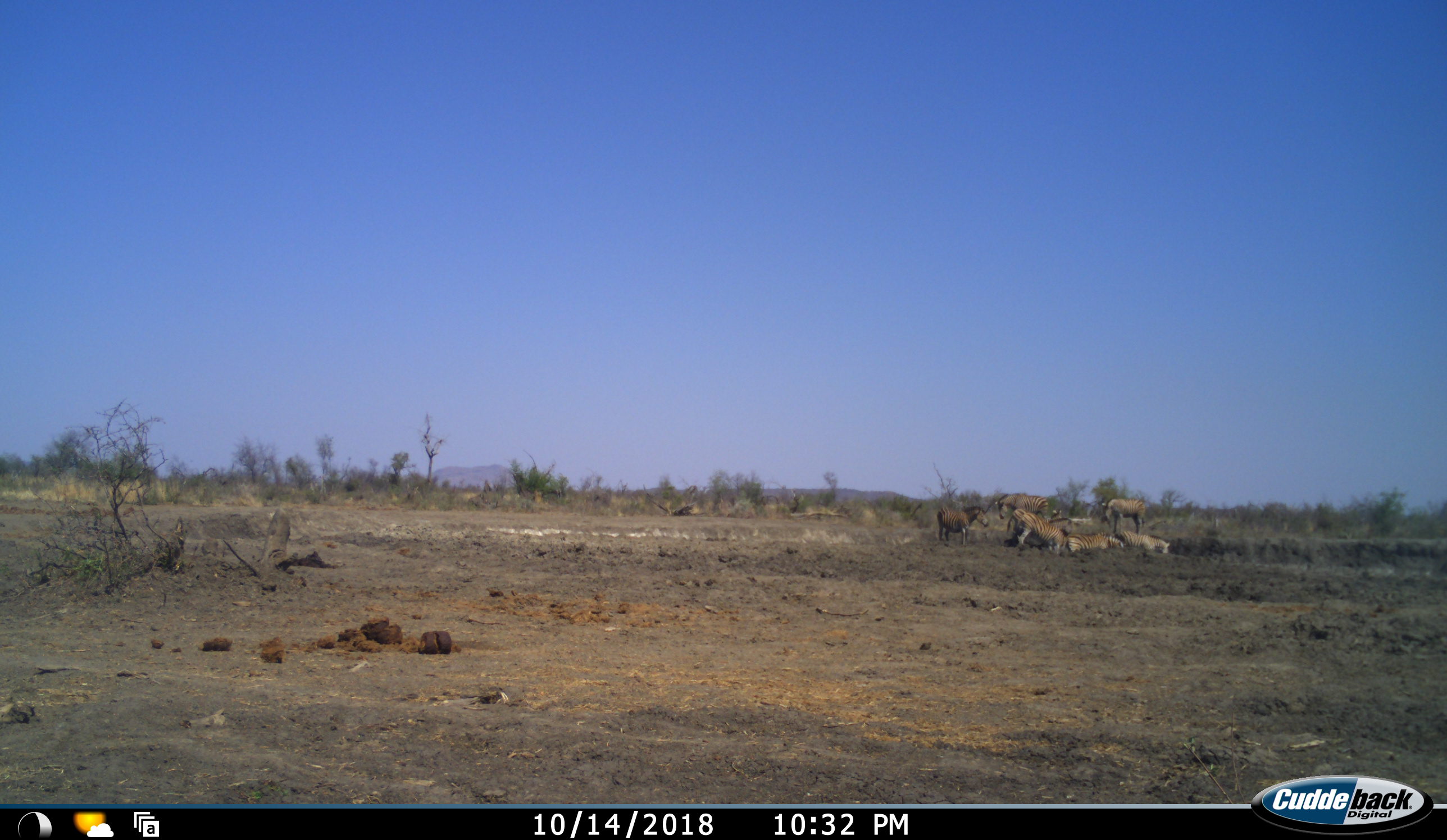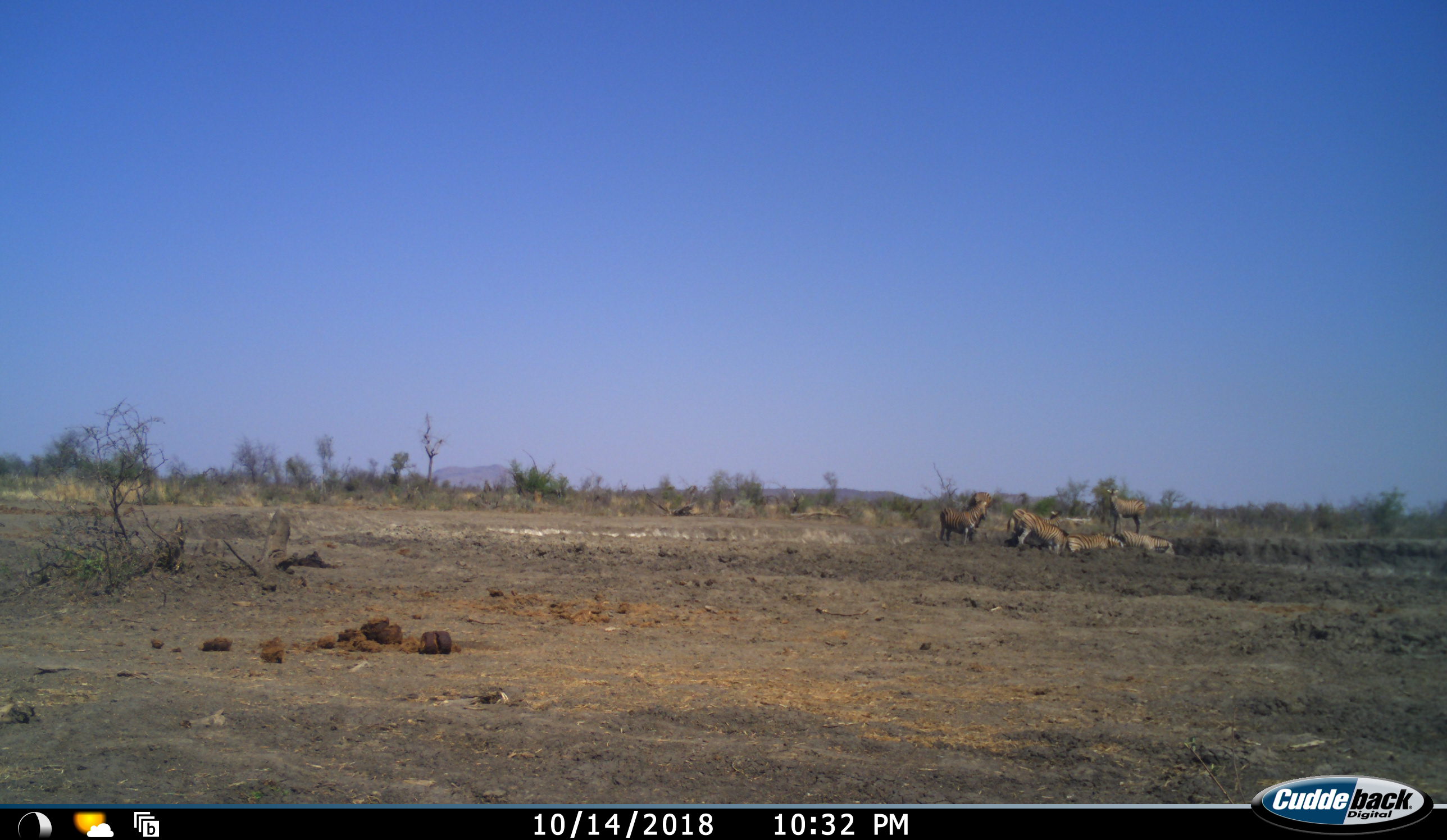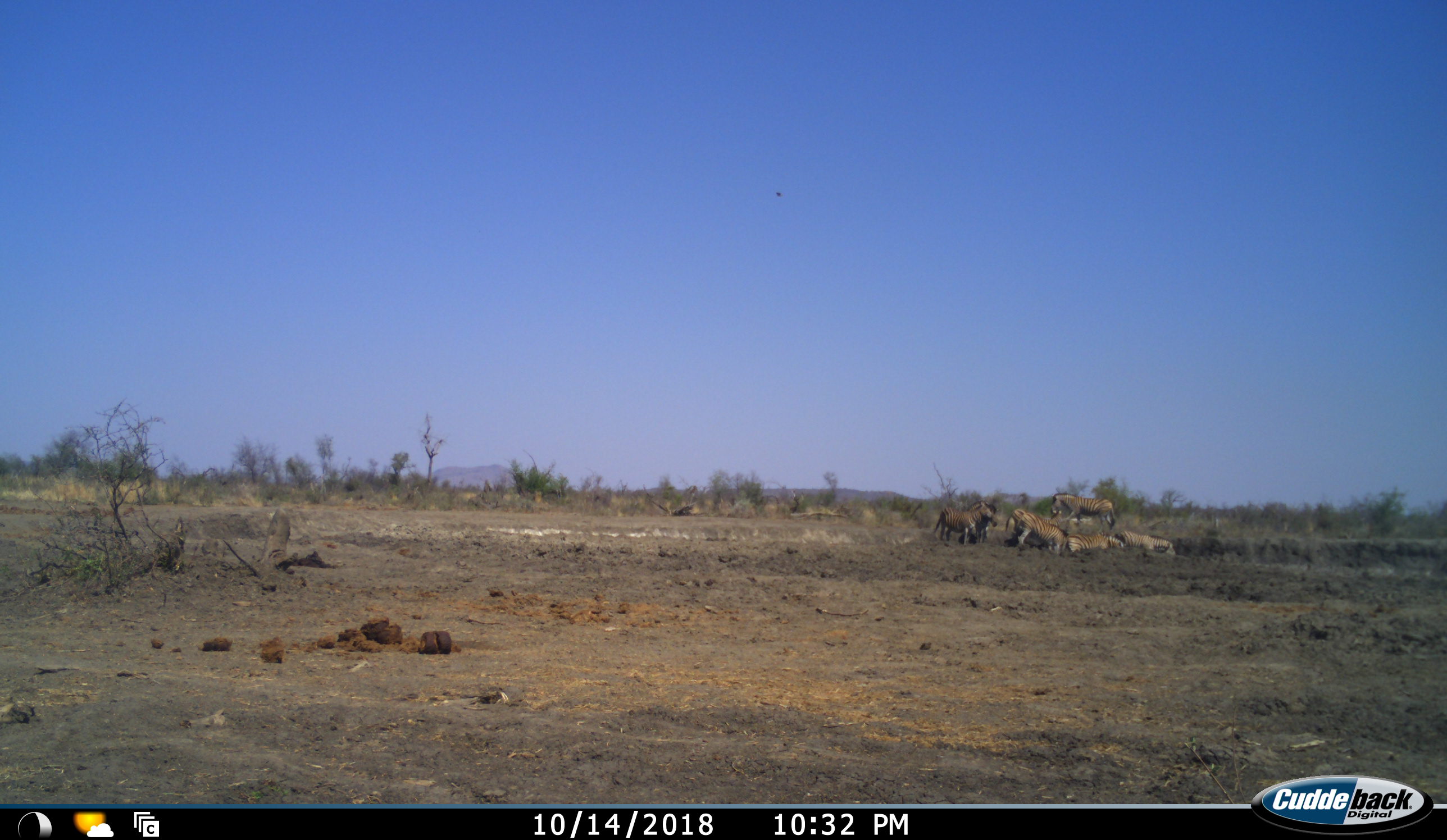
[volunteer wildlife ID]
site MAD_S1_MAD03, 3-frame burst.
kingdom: Animalia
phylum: Chordata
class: Mammalia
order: Perissodactyla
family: Equidae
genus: Equus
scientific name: Equus quagga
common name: plains zebra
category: zebraplains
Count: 7.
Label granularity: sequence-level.